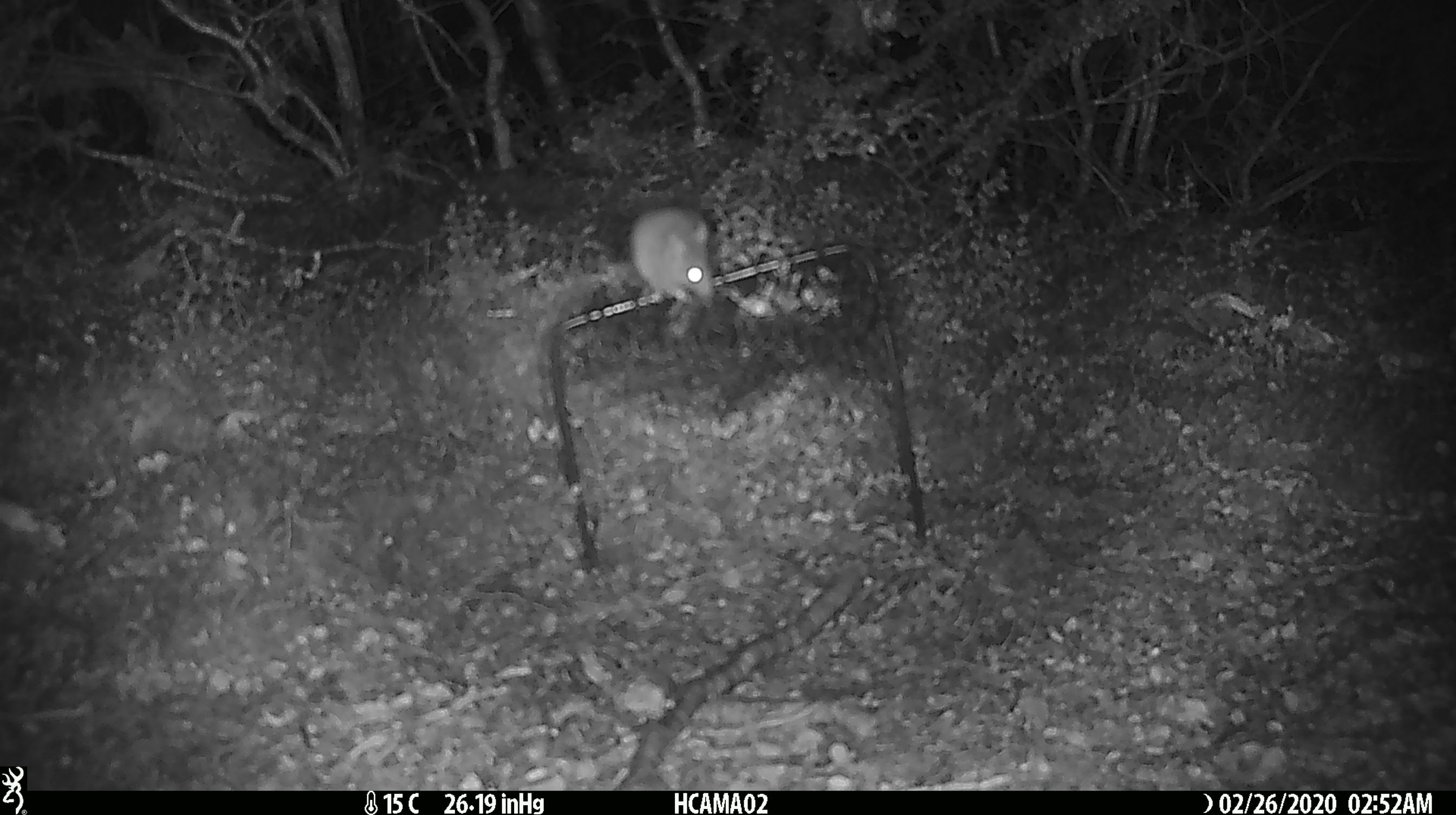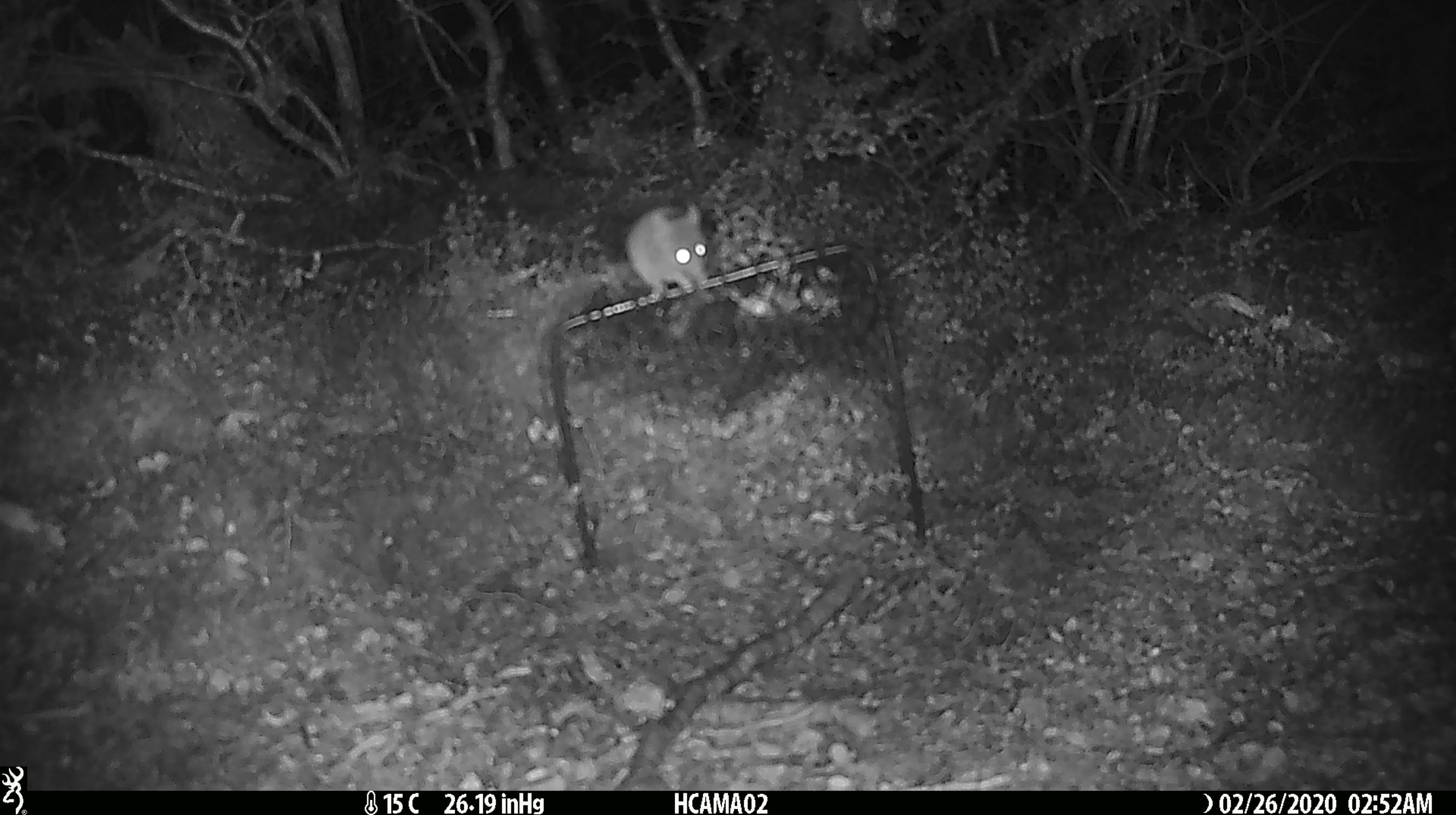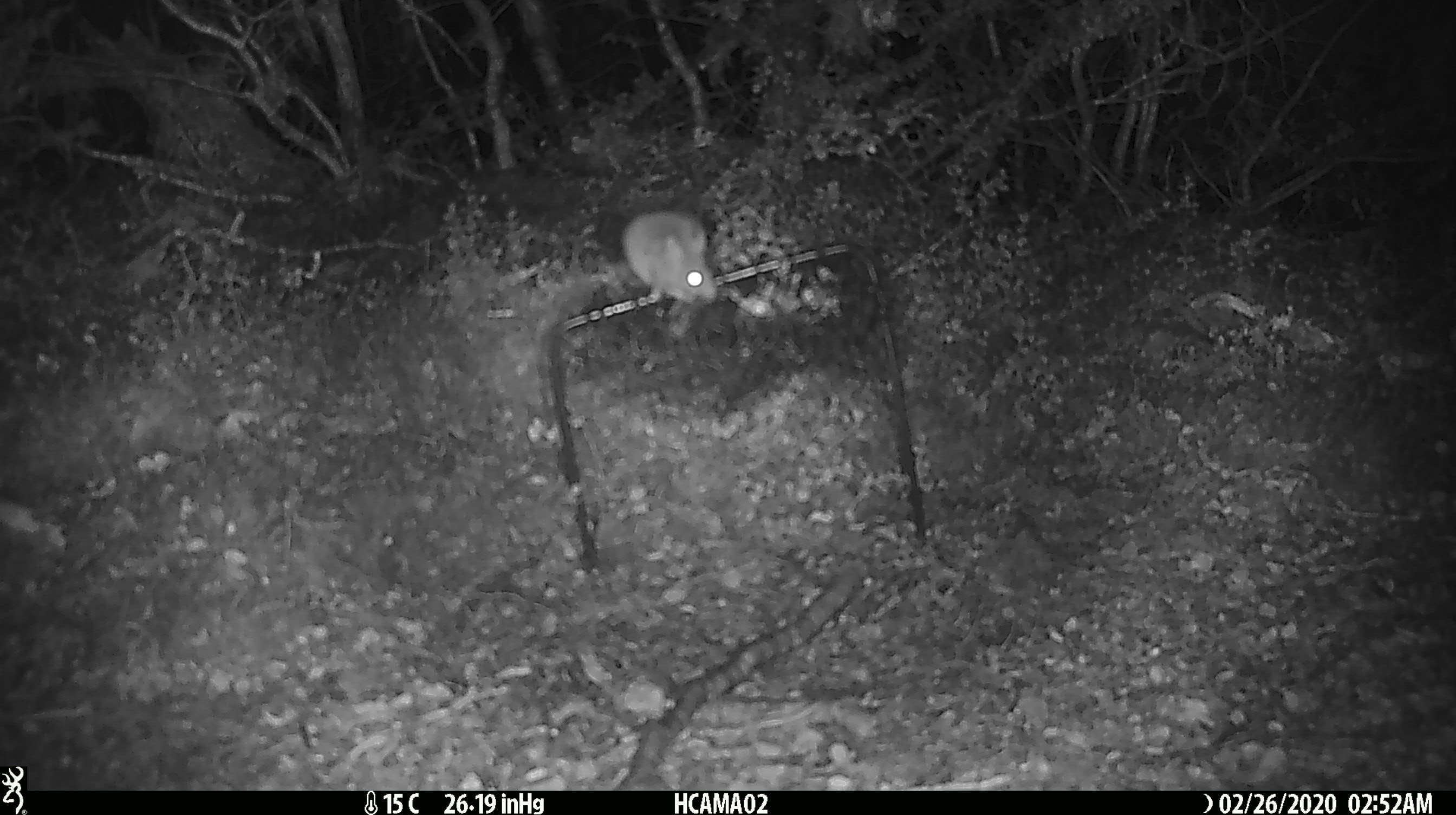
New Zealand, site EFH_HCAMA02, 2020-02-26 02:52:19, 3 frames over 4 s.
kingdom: Animalia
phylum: Chordata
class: Mammalia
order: Rodentia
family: Muridae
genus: Mus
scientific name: Mus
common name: mouse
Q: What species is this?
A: Mouse (Mus).